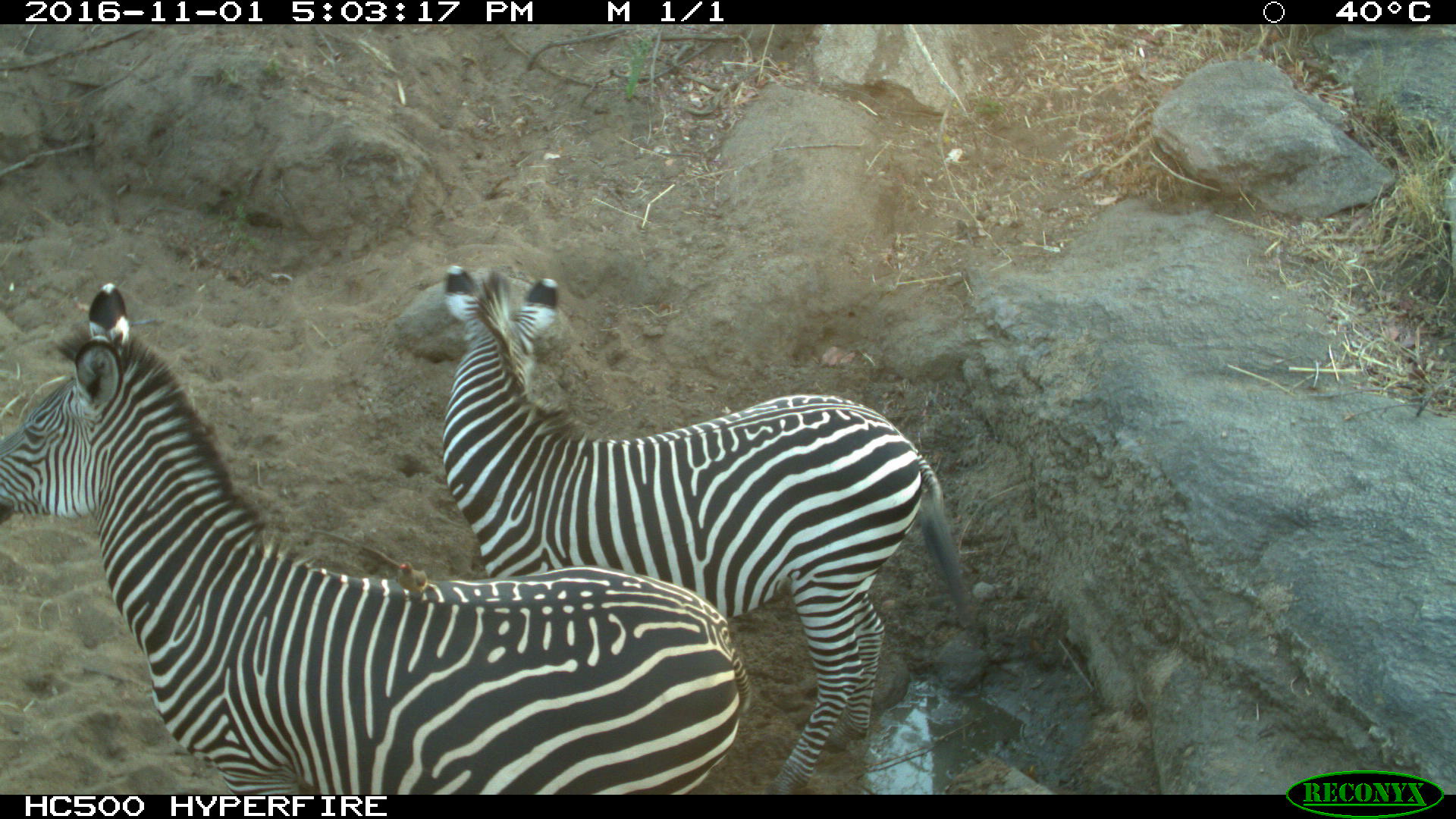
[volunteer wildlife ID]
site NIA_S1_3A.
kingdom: Animalia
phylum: Chordata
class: Mammalia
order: Perissodactyla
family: Equidae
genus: Equus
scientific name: Equus quagga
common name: plains zebra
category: zebraplains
Zebraplains (plains zebra) (Equus quagga), count 2. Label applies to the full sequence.